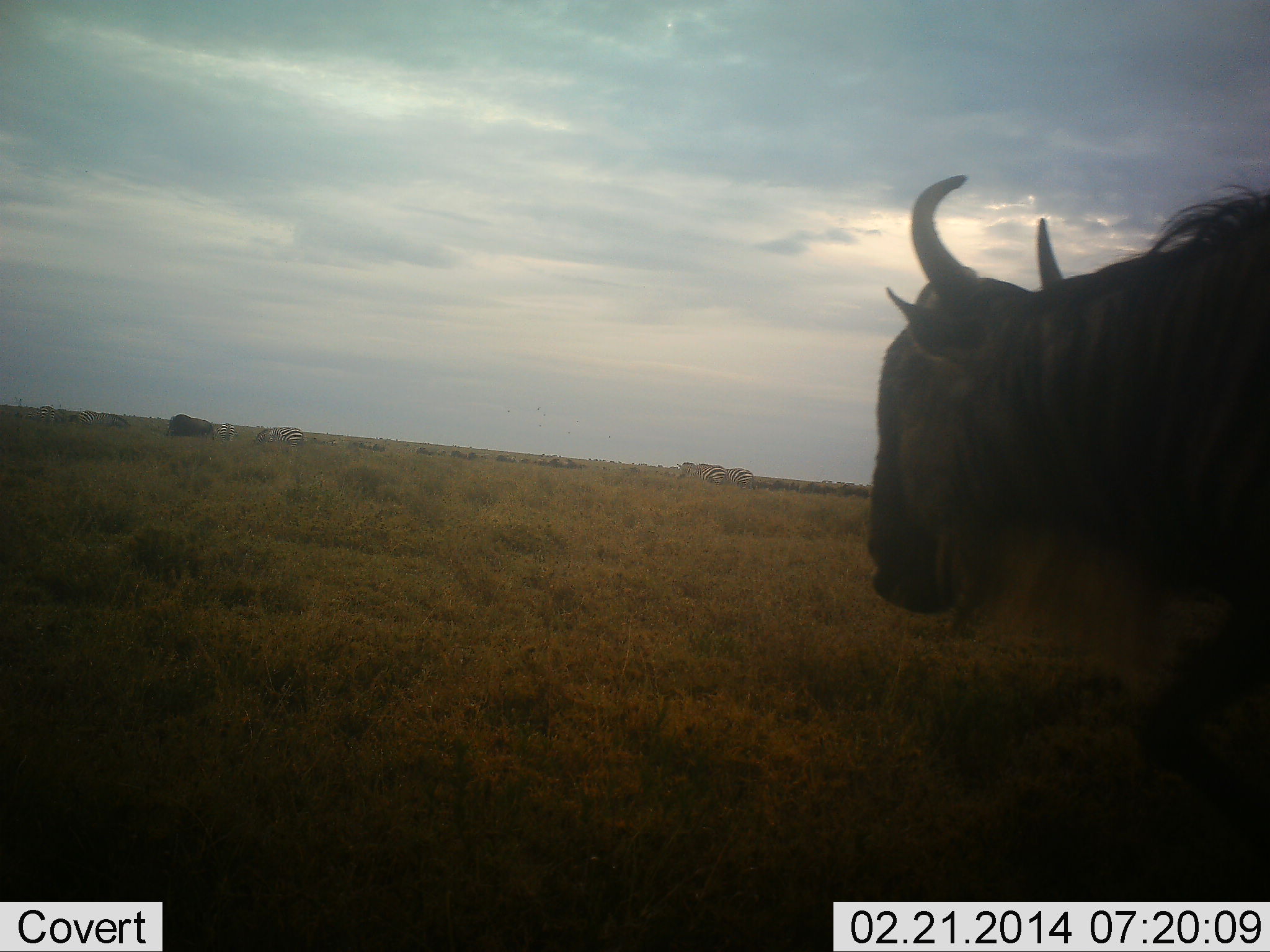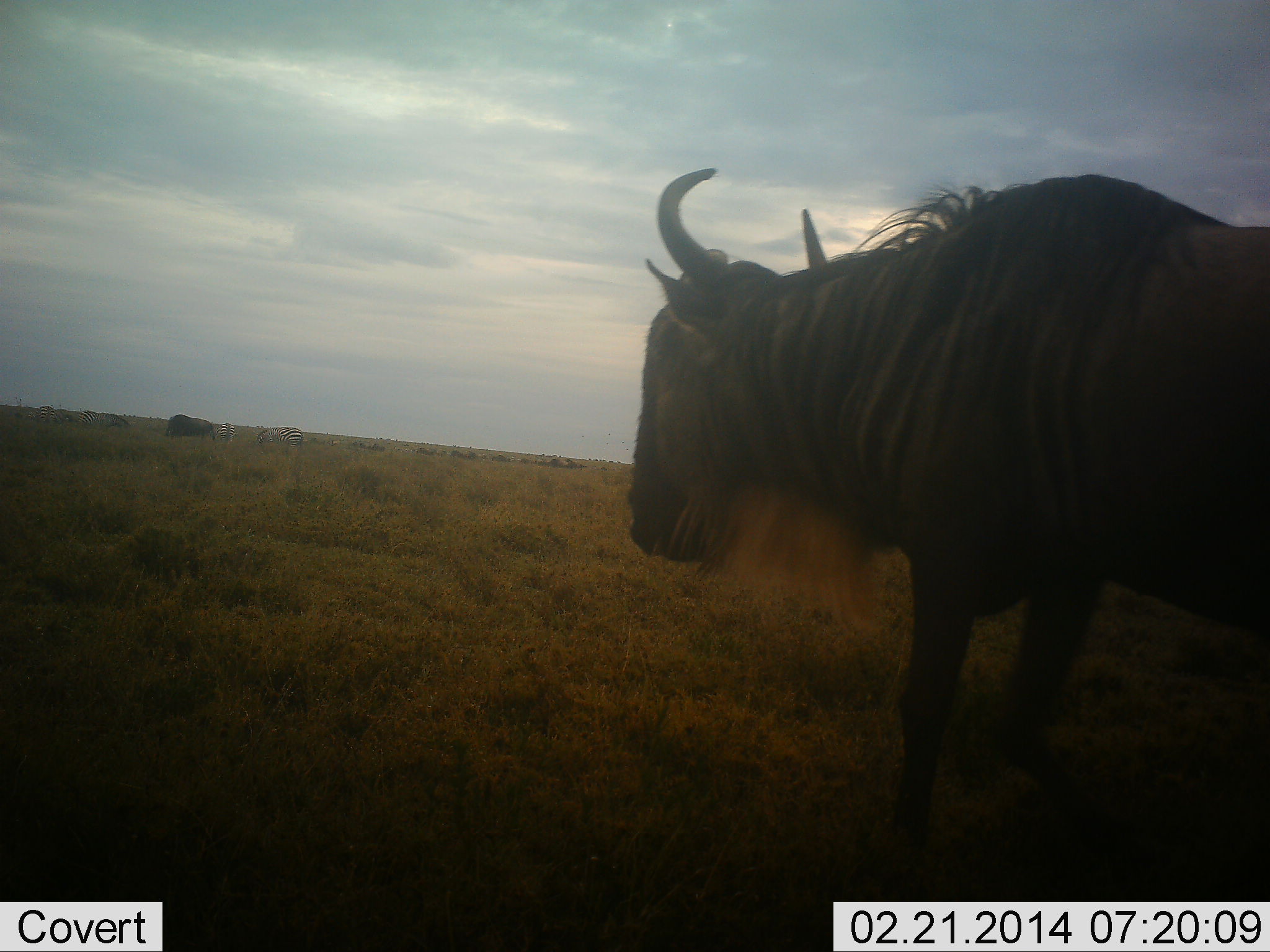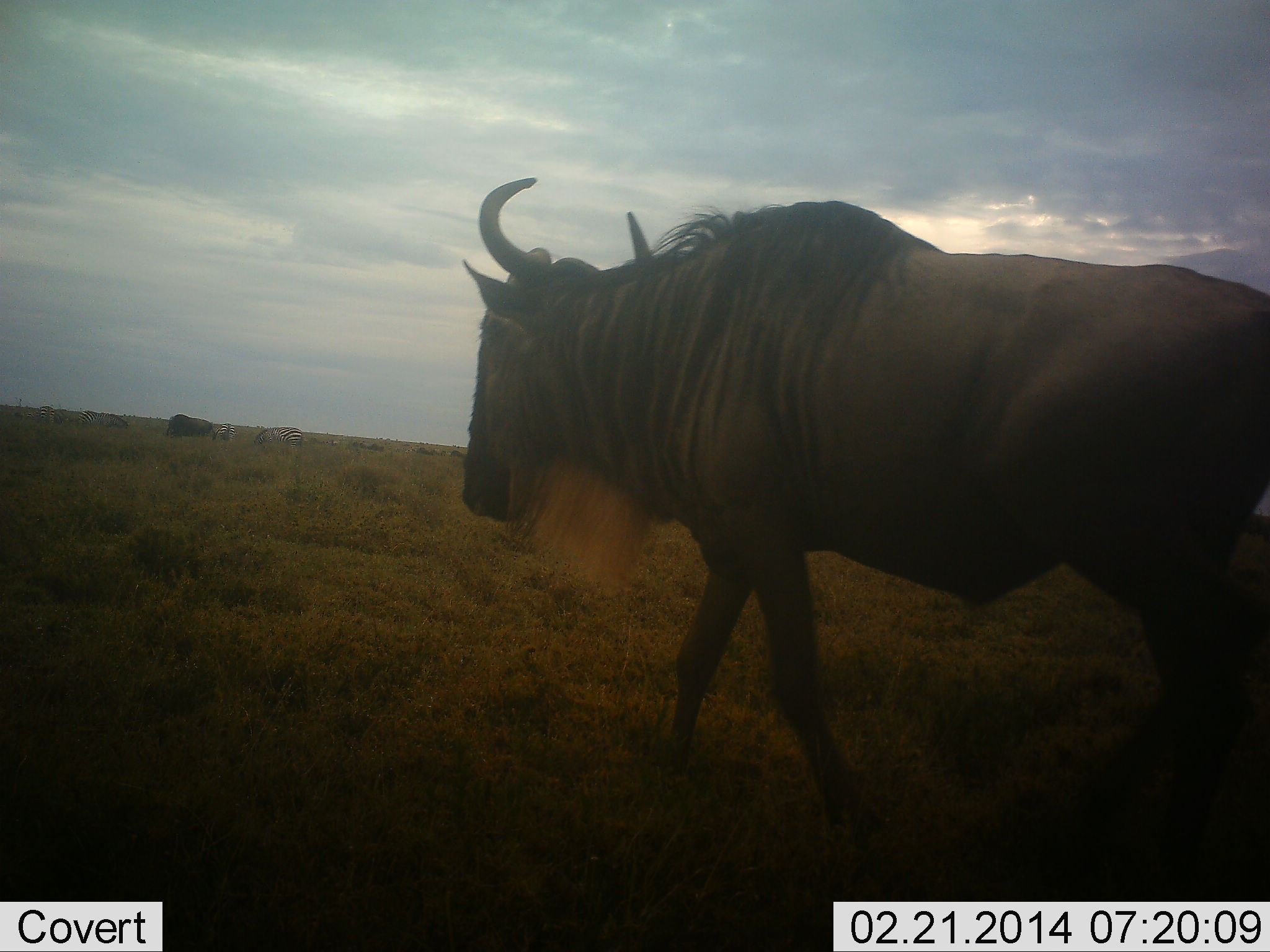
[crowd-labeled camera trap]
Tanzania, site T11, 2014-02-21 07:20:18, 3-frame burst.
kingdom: Animalia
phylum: Chordata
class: Mammalia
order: Artiodactyla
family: Bovidae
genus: Connochaetes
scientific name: Connochaetes taurinus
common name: blue wildebeest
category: wildebeest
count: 1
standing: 45%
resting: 0%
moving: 82%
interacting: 0%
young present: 0%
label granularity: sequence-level